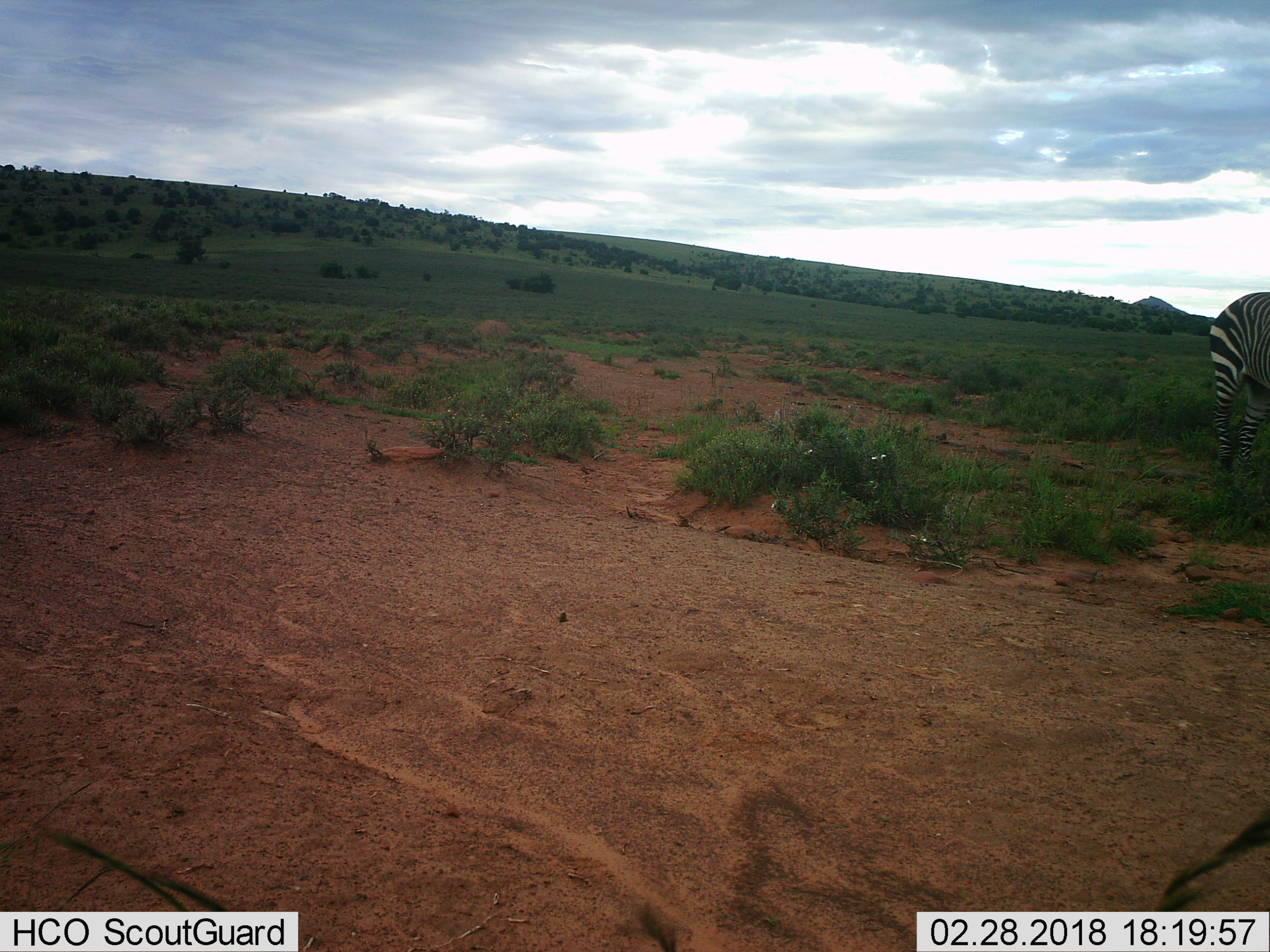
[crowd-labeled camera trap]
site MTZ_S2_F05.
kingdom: Animalia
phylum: Chordata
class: Mammalia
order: Perissodactyla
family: Equidae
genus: Equus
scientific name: Equus zebra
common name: mountain zebra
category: zebramountain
Zebramountain (mountain zebra) (Equus zebra), count 1. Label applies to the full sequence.